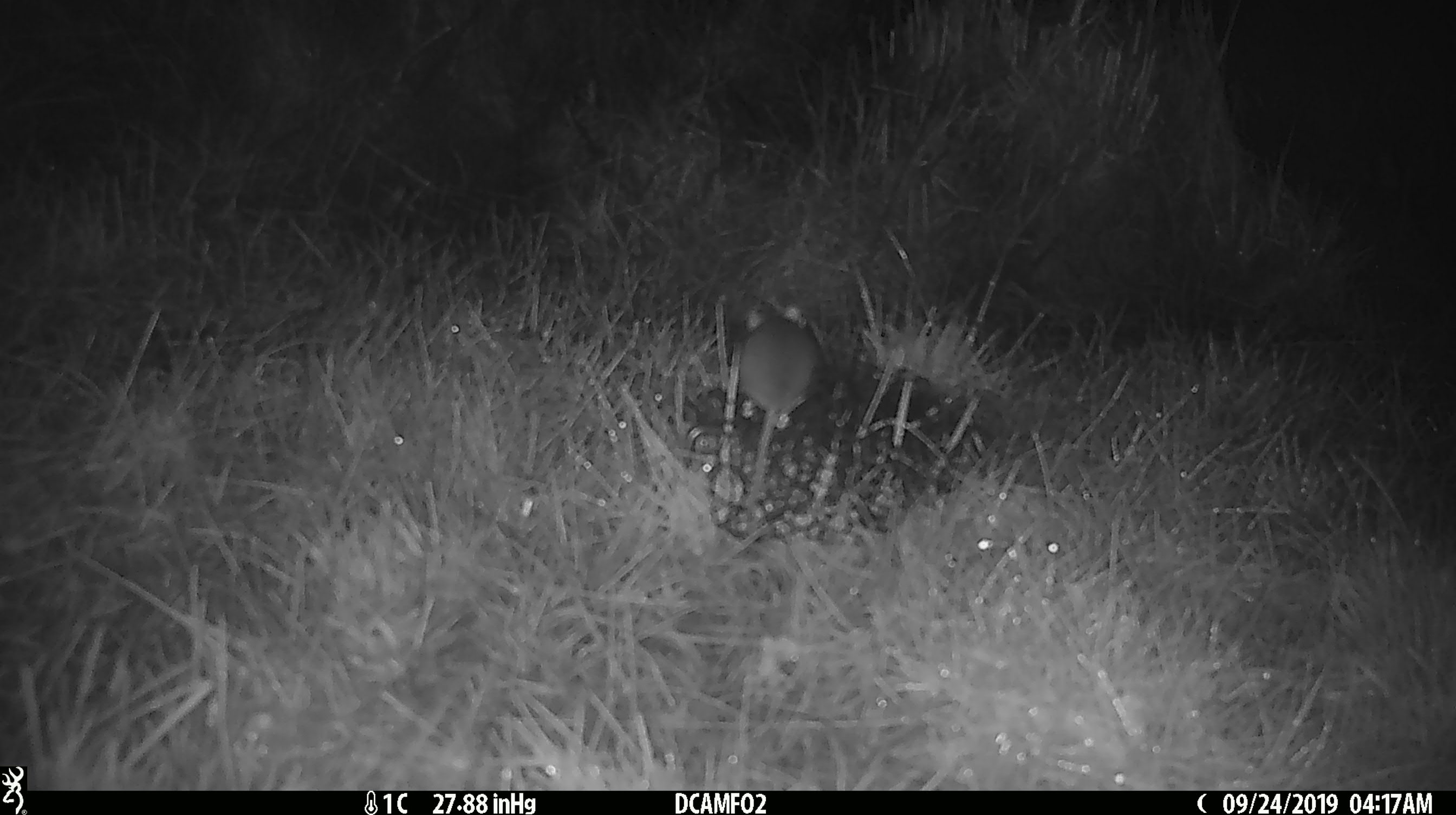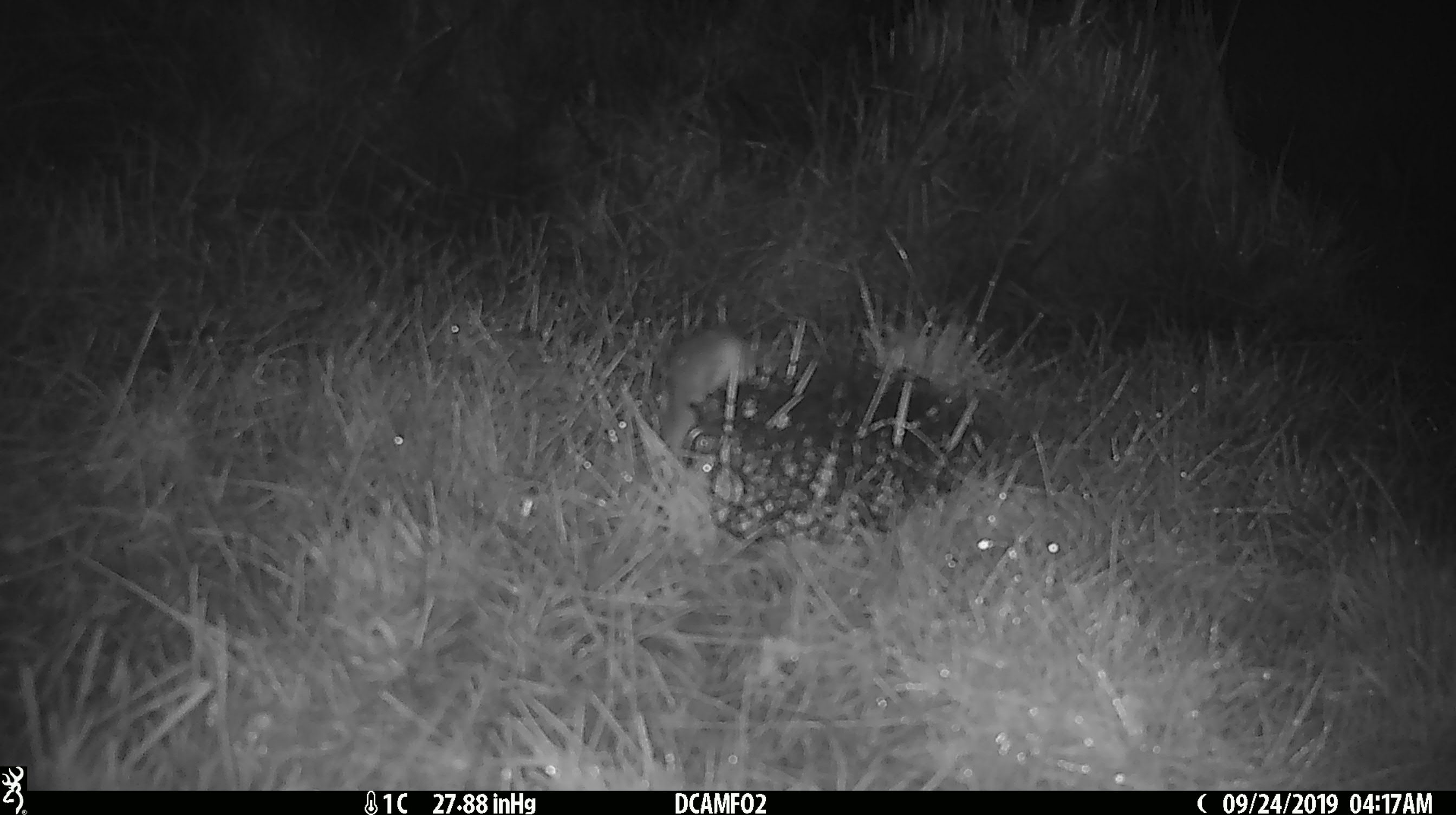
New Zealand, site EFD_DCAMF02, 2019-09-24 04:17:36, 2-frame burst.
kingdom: Animalia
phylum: Chordata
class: Mammalia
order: Rodentia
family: Muridae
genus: Mus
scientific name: Mus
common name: mouse